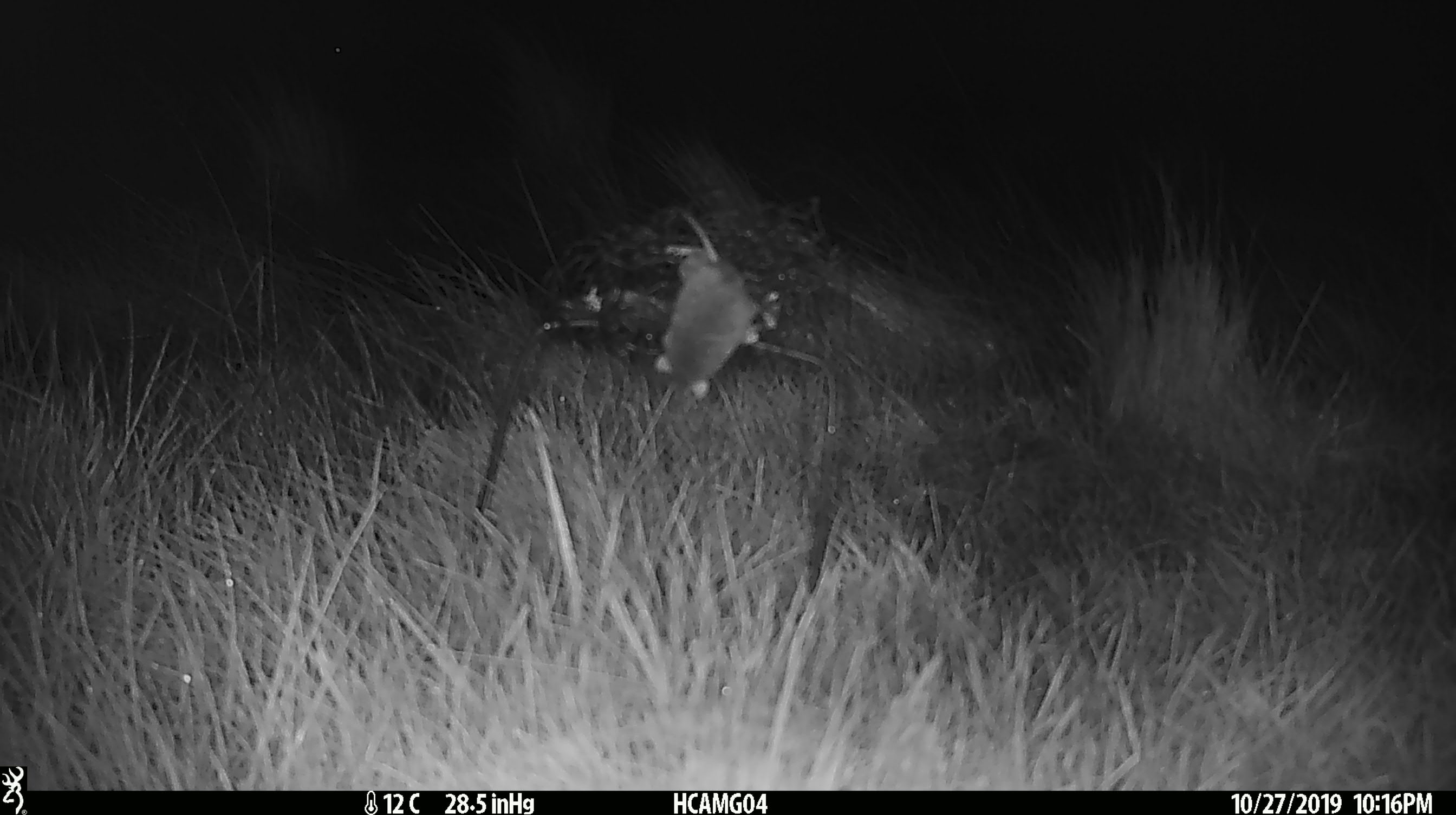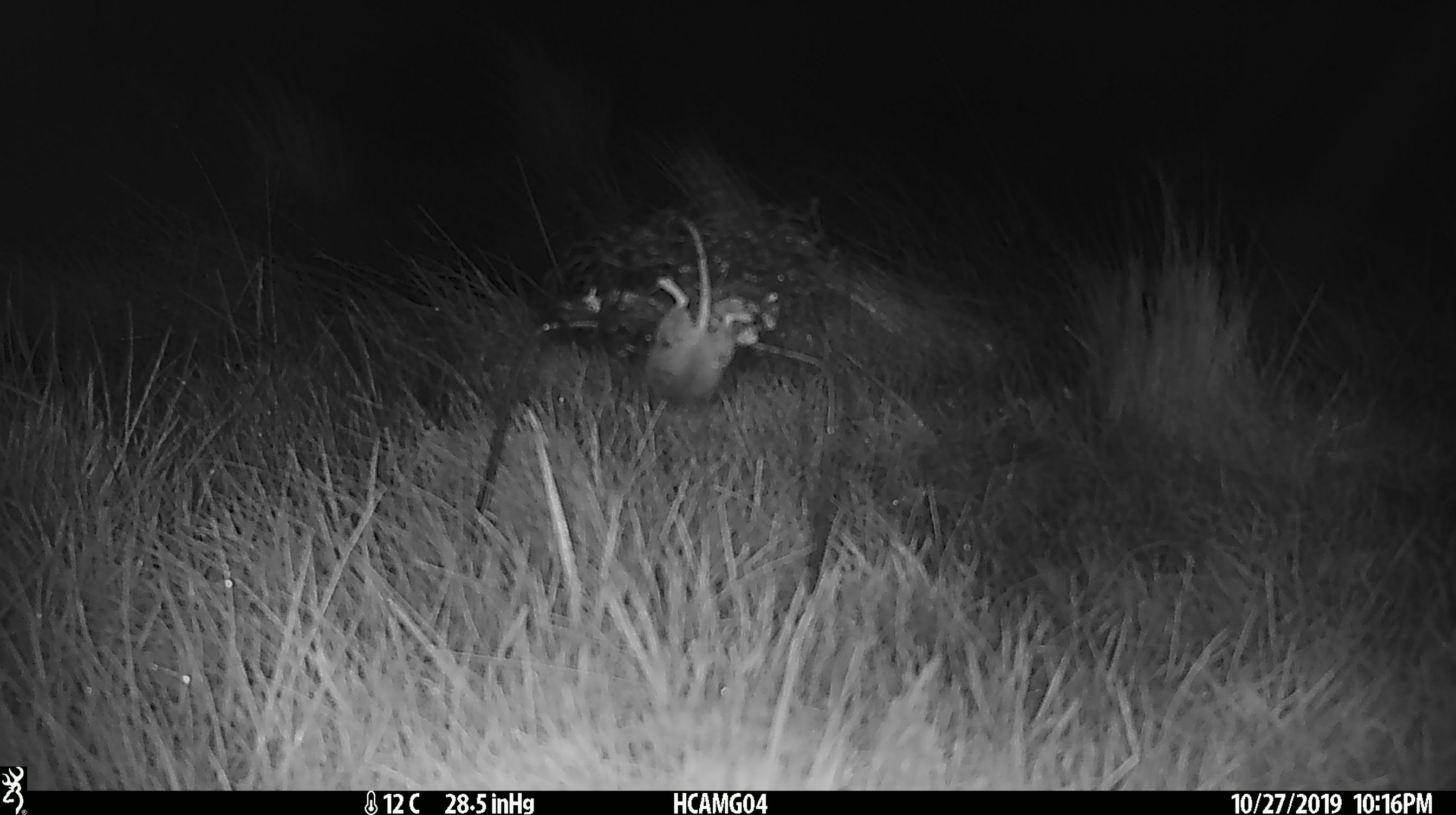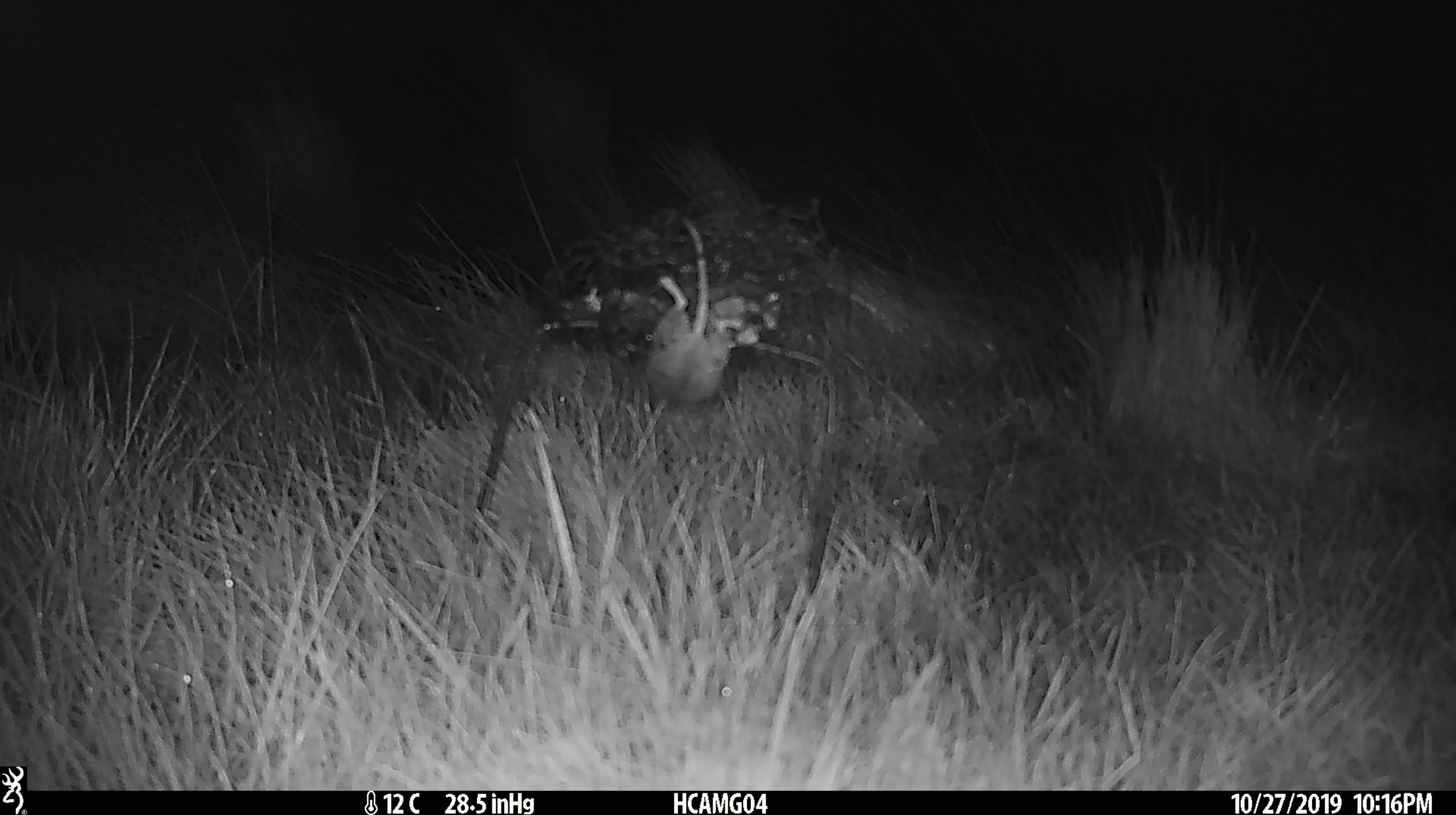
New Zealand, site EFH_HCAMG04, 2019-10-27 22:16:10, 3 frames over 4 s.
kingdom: Animalia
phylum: Chordata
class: Mammalia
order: Rodentia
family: Muridae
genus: Mus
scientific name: Mus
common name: mouse